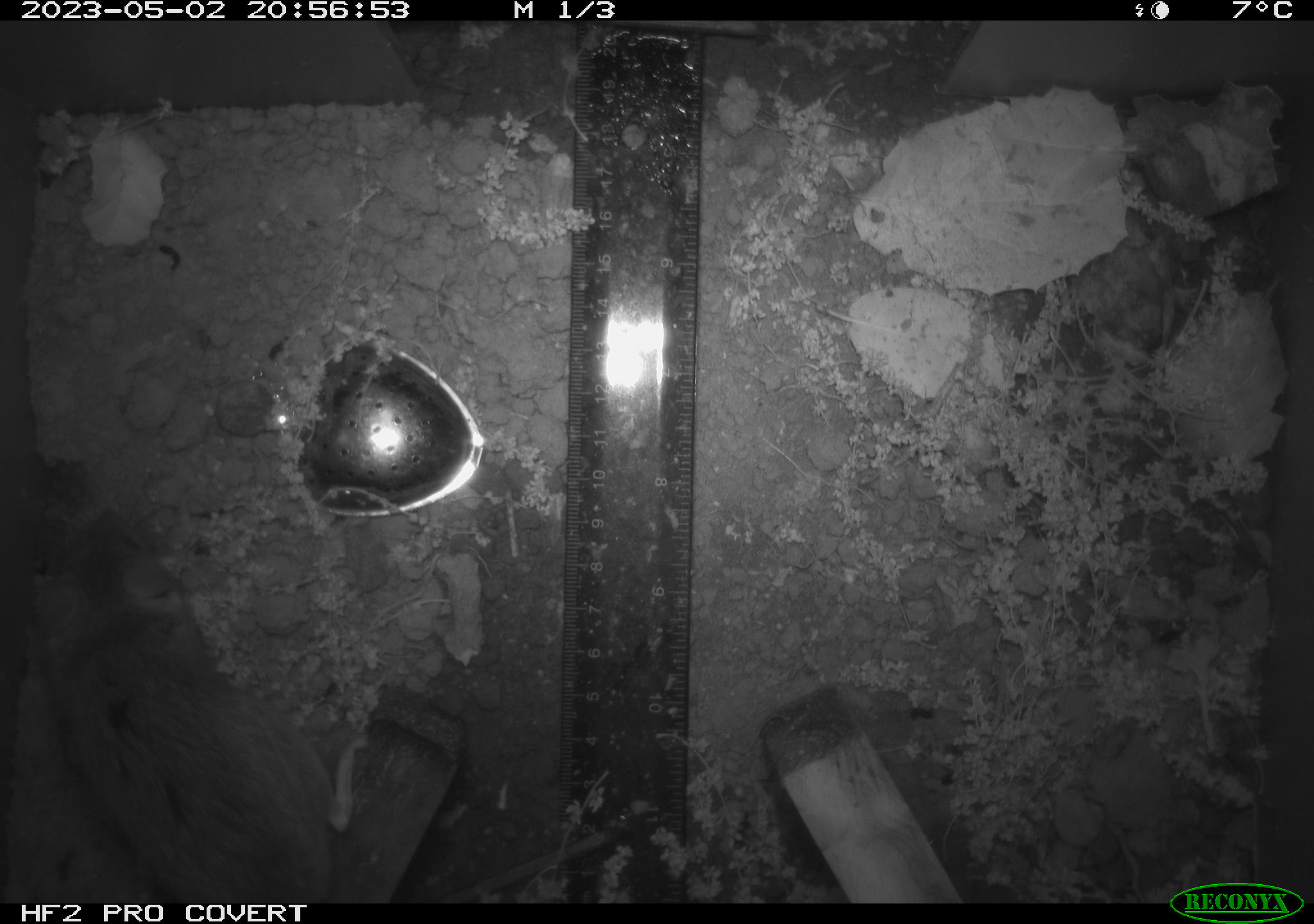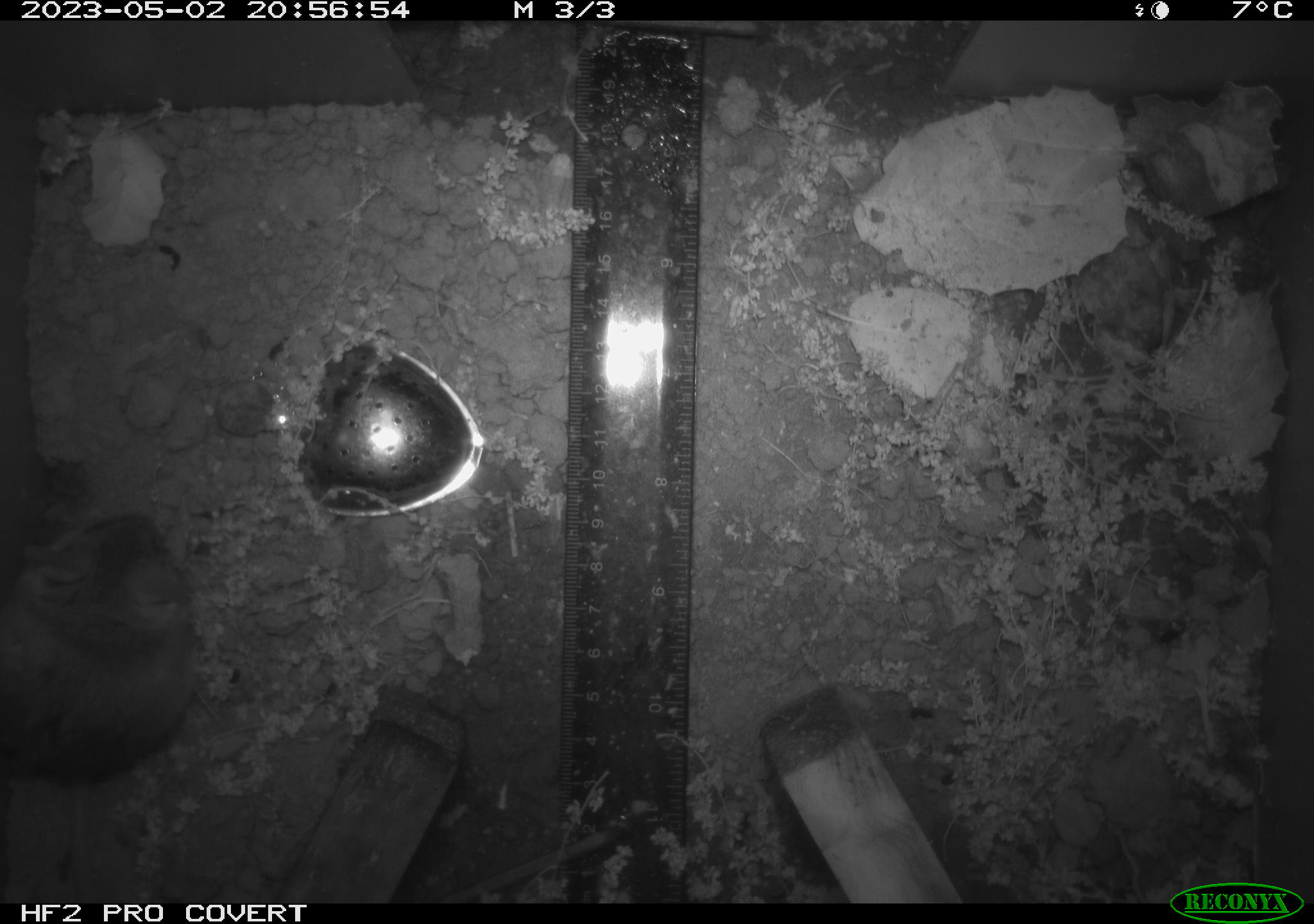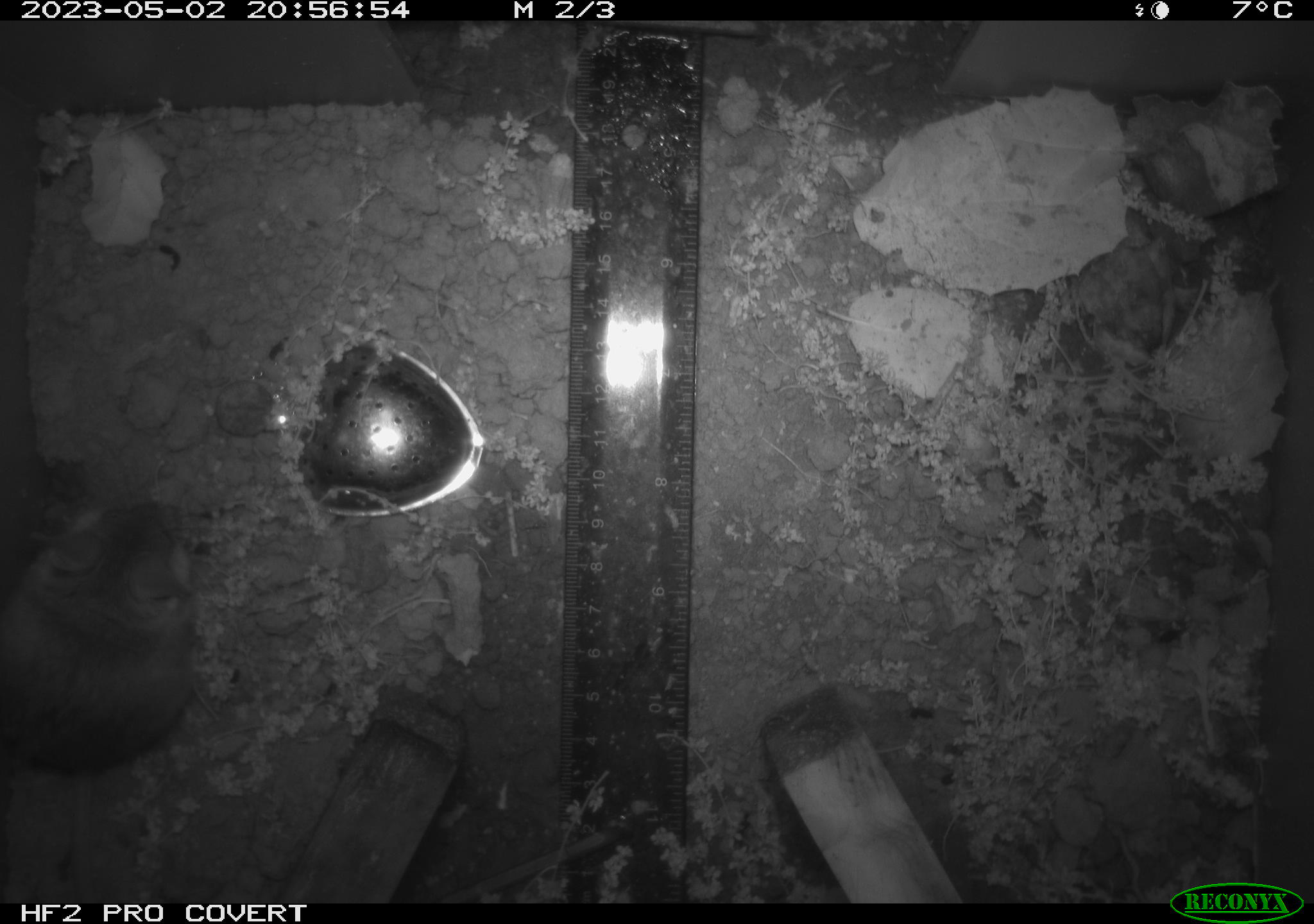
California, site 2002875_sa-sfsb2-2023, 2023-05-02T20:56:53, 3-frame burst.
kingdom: Animalia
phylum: Chordata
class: Mammalia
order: Rodentia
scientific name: Rodentia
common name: mouse species